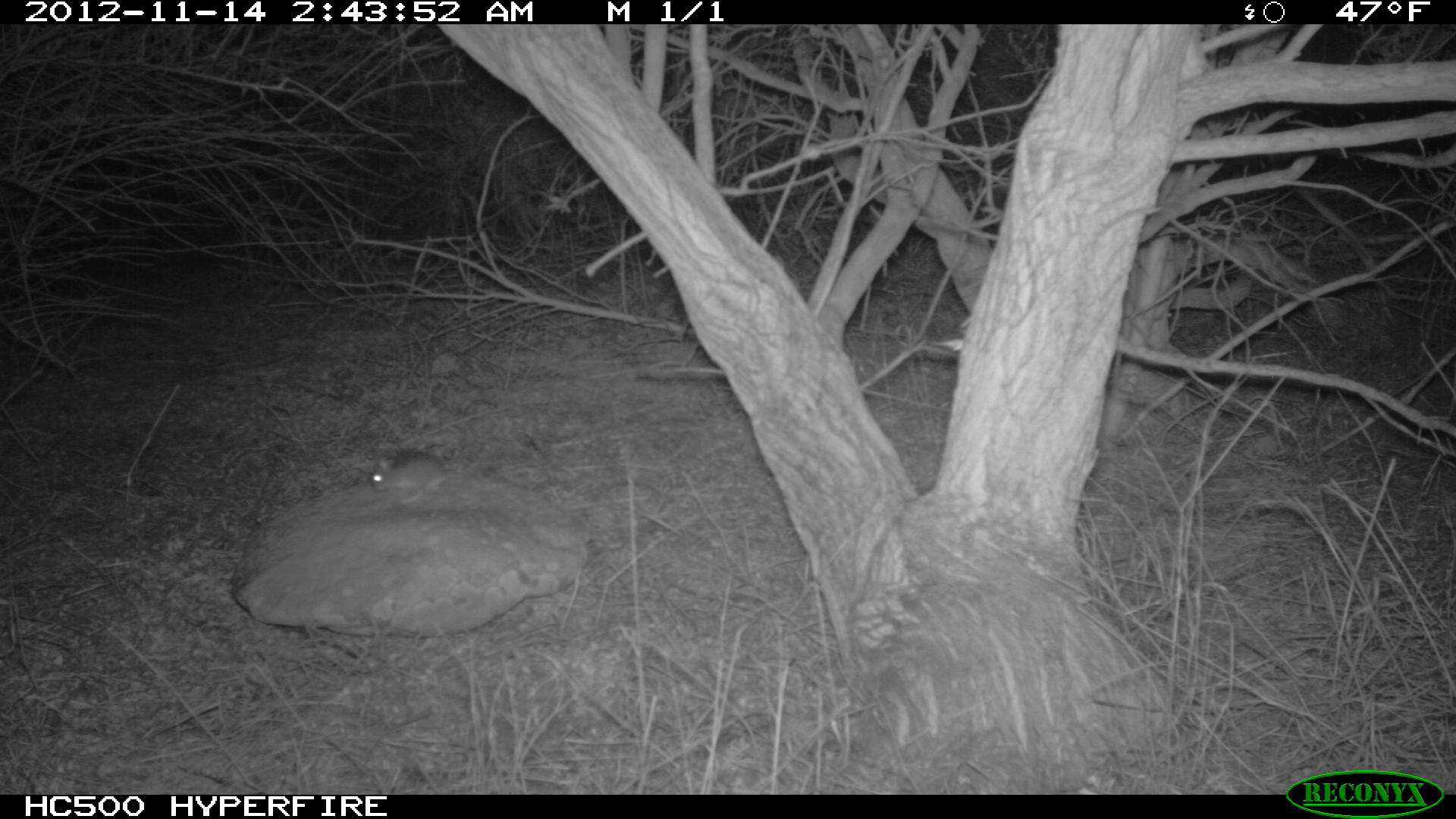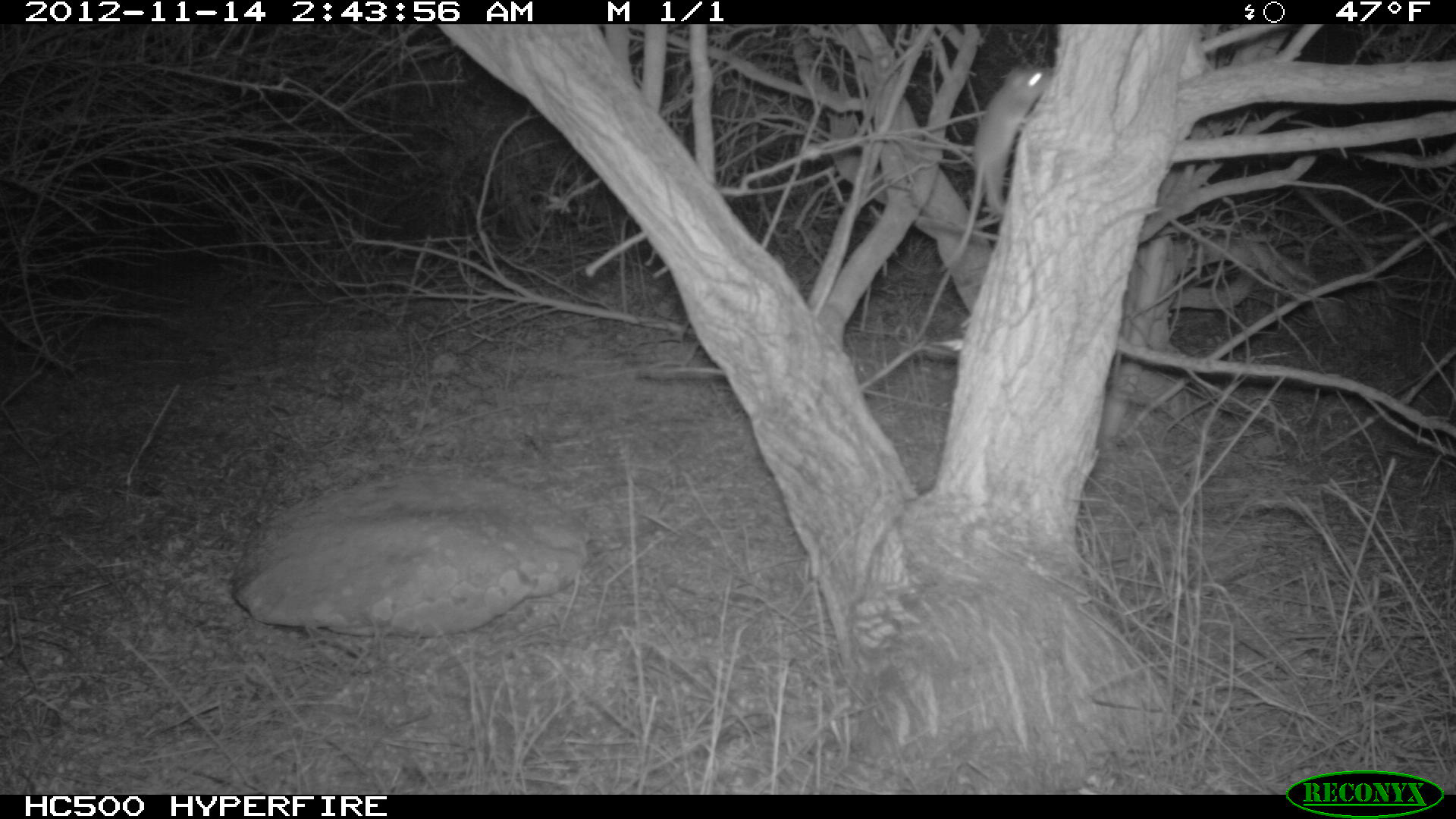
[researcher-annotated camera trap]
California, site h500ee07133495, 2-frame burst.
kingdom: Animalia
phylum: Chordata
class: Mammalia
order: Rodentia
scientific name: Rodentia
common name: rodent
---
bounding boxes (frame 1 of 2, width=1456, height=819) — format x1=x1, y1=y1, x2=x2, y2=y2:
rodent: x1=366, y1=448, x2=447, y2=504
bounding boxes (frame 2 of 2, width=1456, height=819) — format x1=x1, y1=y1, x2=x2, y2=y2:
rodent: x1=939, y1=66, x2=1053, y2=271